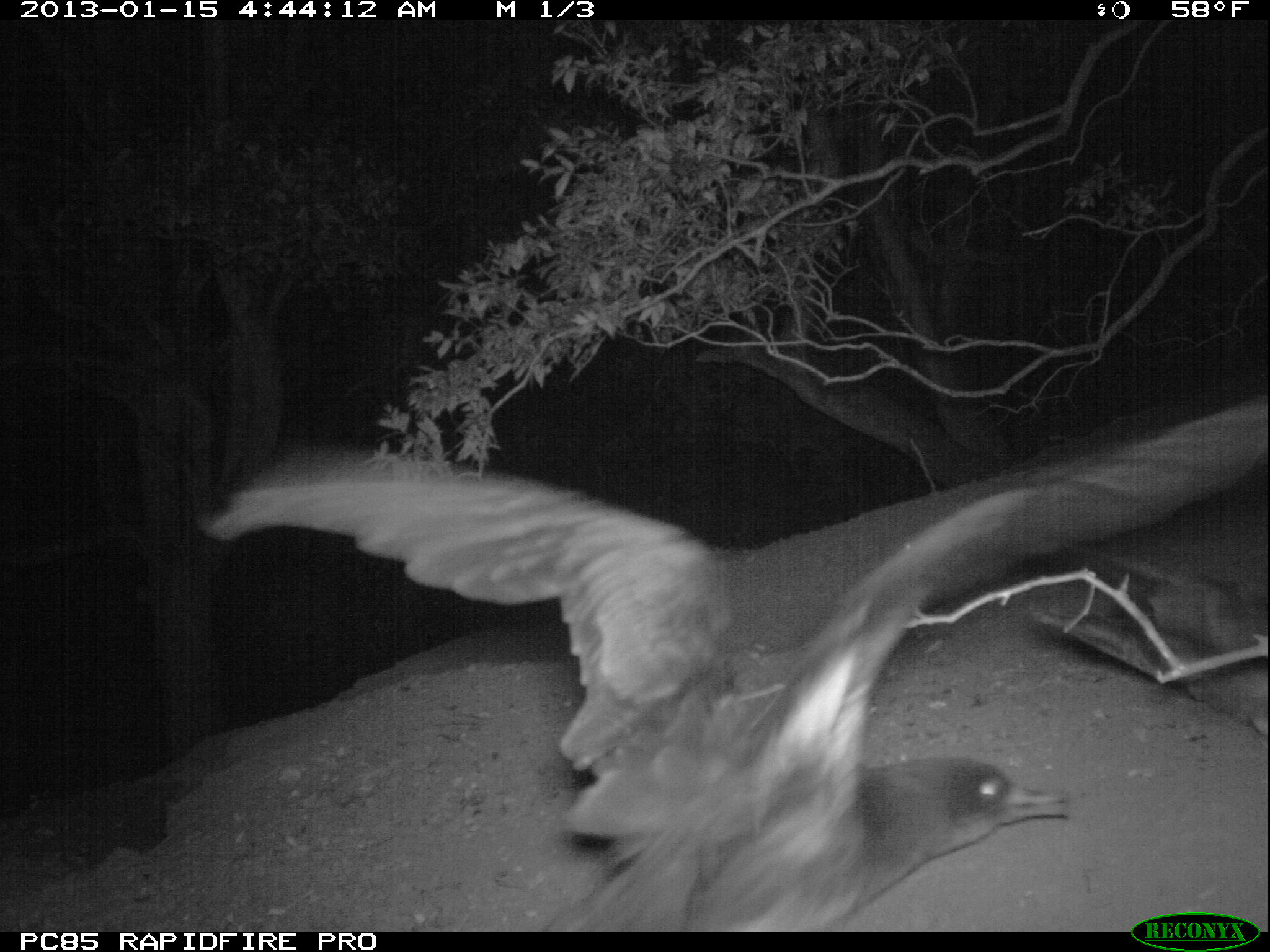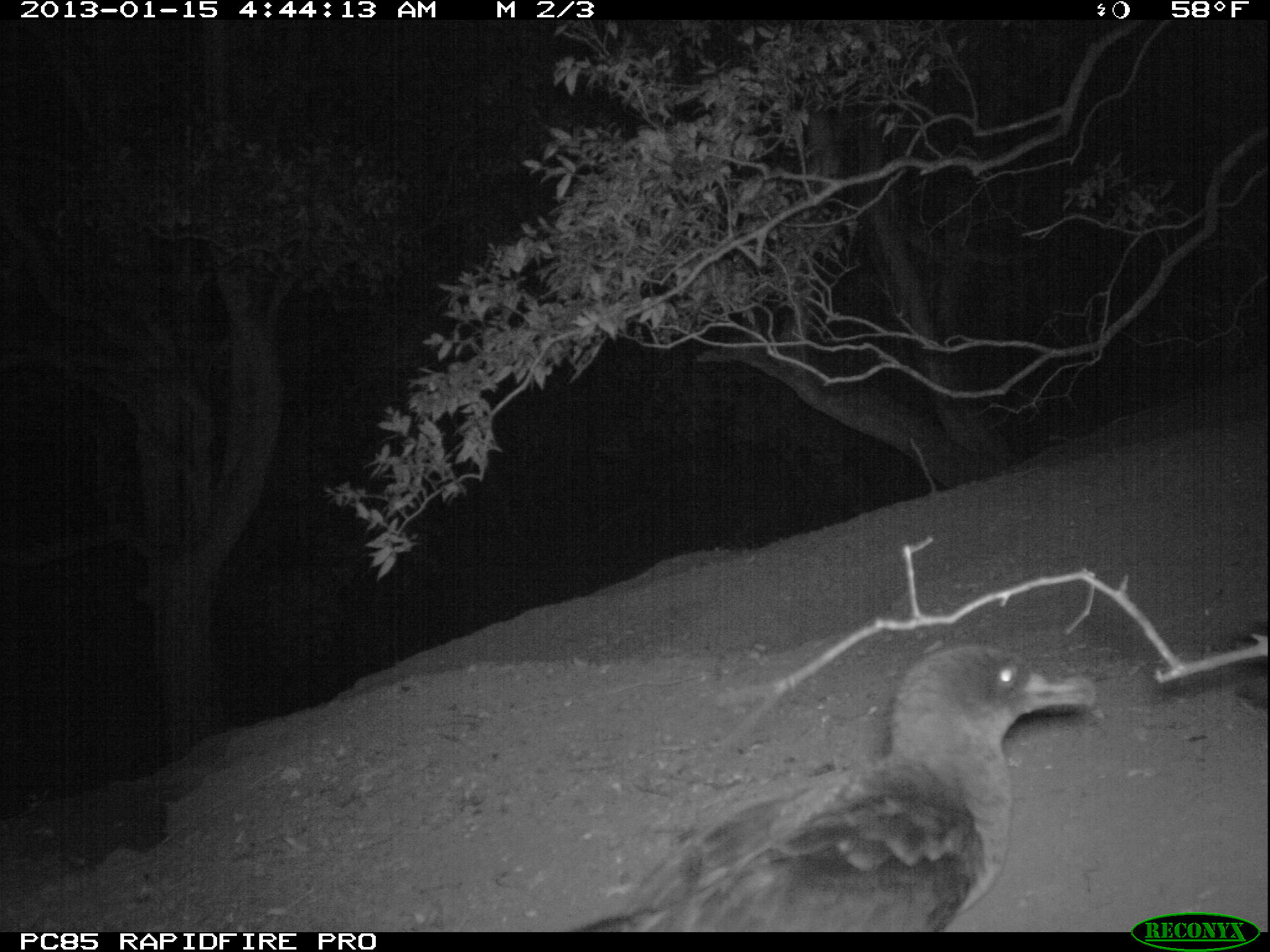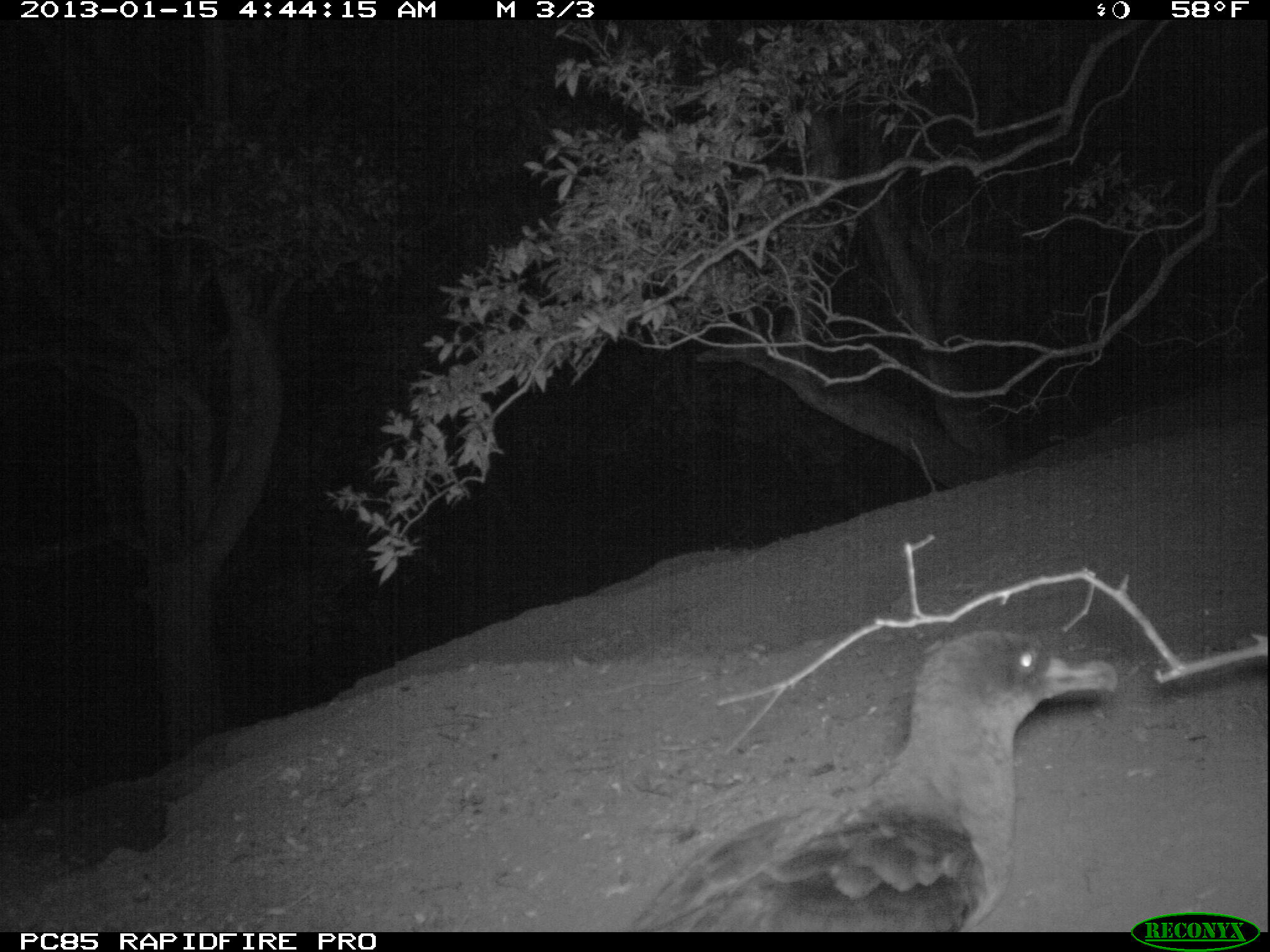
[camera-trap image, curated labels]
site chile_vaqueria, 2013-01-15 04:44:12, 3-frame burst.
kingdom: Animalia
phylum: Chordata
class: Aves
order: Procellariiformes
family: Procellariidae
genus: Calonectris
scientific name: Calonectris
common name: shearwater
Shearwater (Calonectris).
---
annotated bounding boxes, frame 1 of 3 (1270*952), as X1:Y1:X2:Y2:
shearwater: 205:386:1270:933; 1006:532:1270:735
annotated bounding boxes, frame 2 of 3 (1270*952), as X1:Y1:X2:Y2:
shearwater: 570:647:1101:935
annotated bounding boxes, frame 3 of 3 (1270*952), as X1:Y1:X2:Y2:
shearwater: 622:627:1131:934